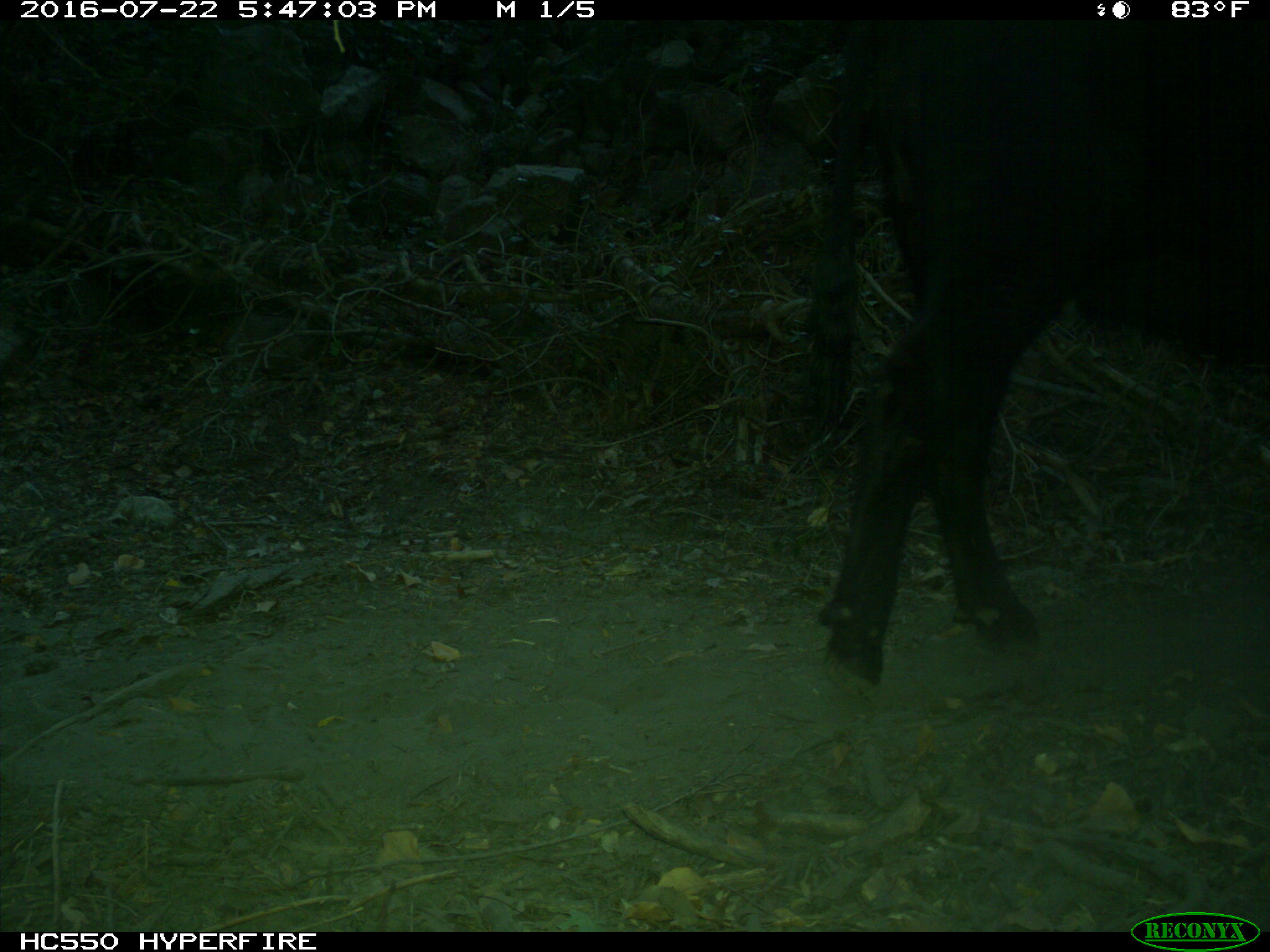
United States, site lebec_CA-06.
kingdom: Animalia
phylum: Chordata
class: Mammalia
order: Artiodactyla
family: Bovidae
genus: Bos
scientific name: Bos taurus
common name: domestic cow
Bos taurus (domestic cow).